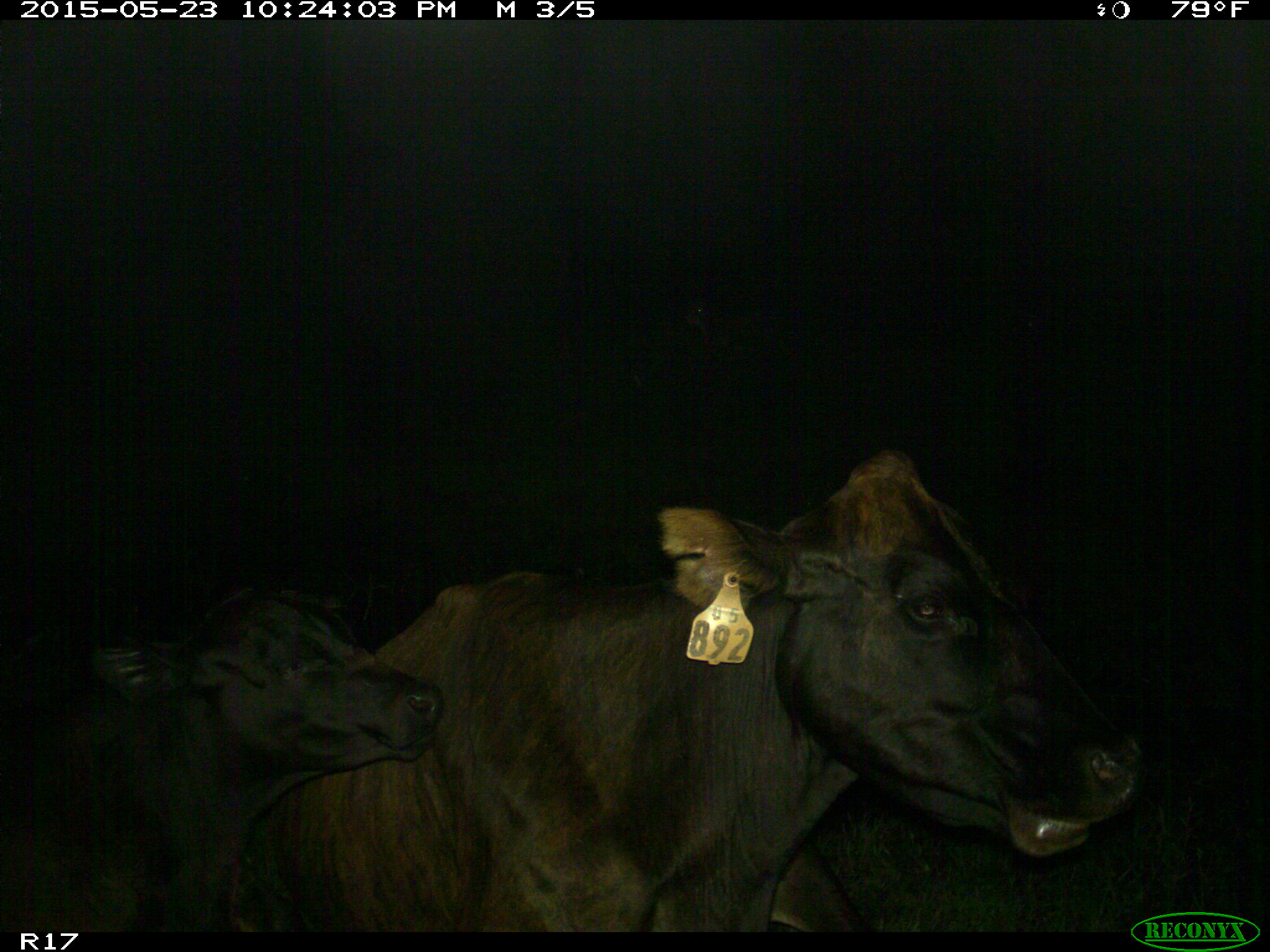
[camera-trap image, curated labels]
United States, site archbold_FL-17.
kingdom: Animalia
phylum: Chordata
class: Mammalia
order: Artiodactyla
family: Bovidae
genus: Bos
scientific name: Bos taurus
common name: domestic cow